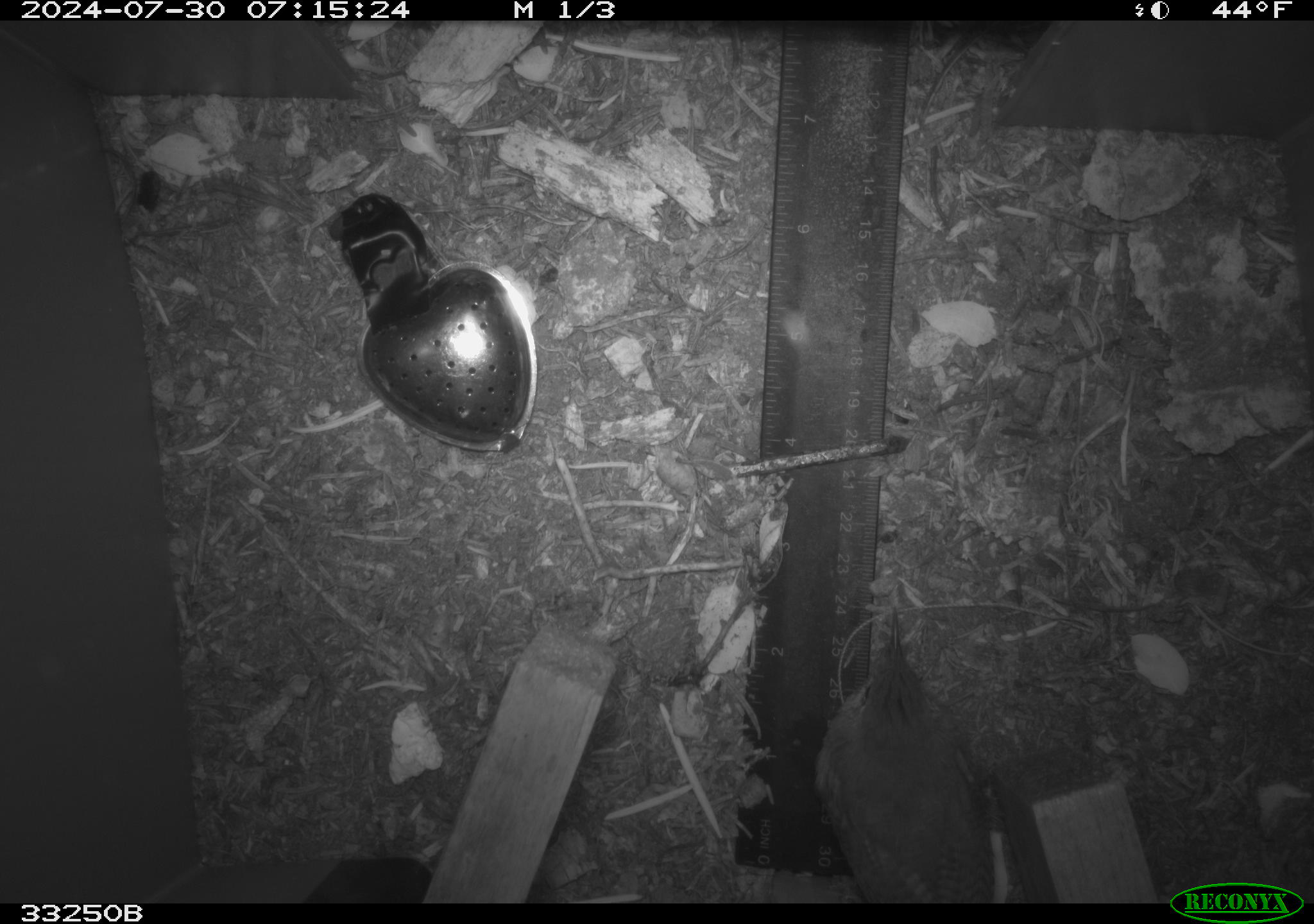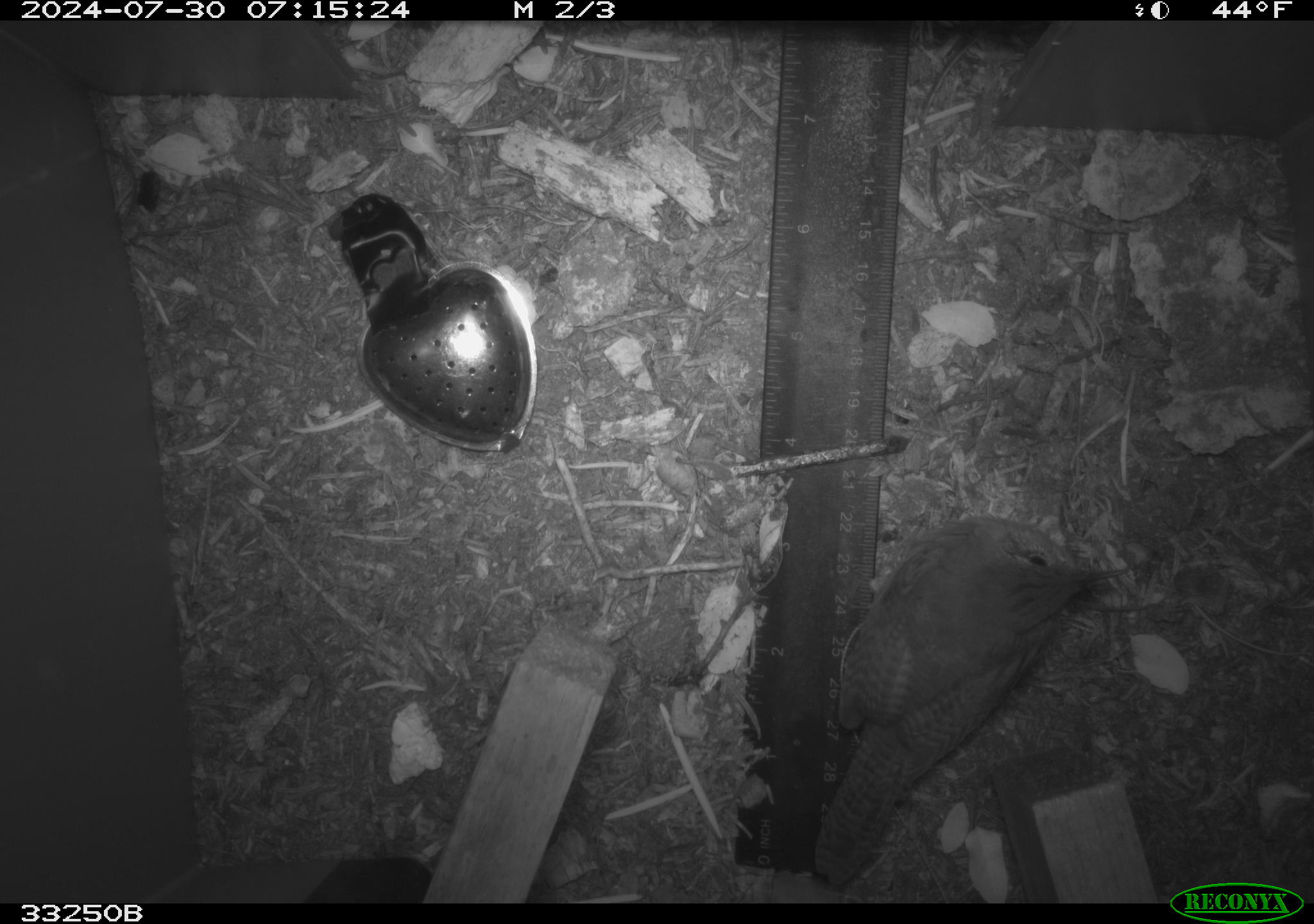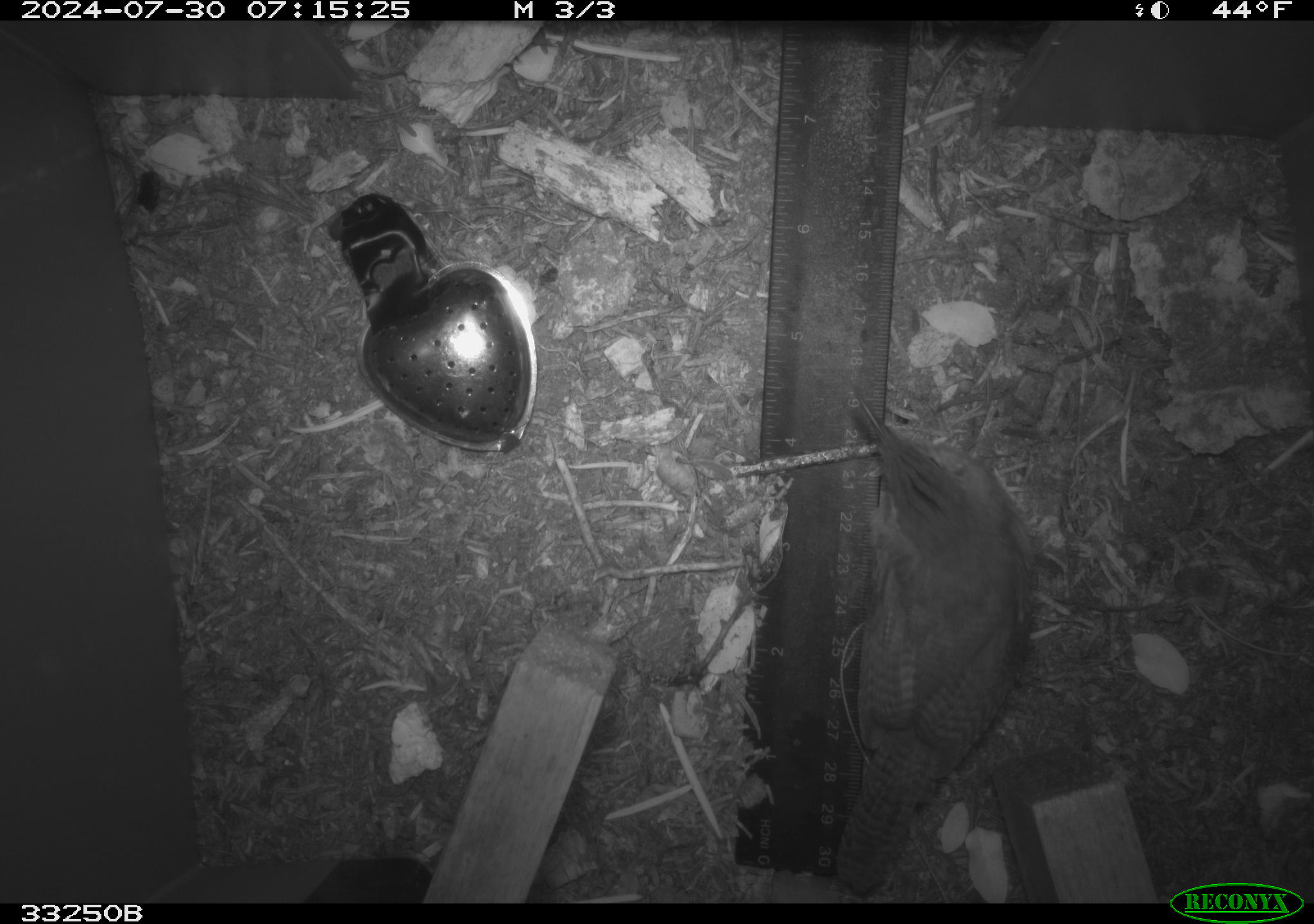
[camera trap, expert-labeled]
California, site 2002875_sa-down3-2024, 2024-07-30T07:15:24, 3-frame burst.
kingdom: Animalia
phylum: Chordata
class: Aves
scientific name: Aves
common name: bird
Bird (Aves).